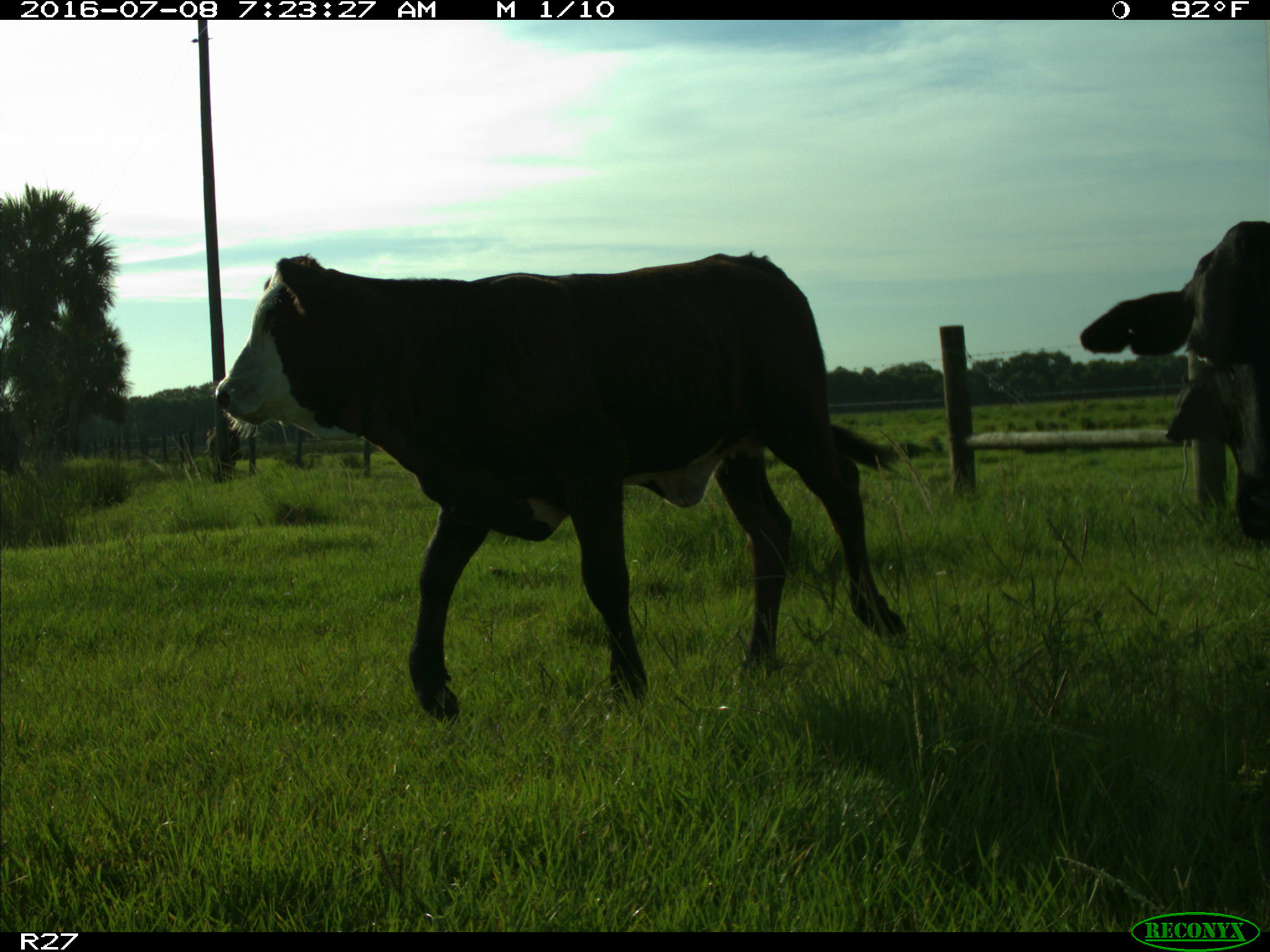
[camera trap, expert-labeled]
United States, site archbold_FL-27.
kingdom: Animalia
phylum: Chordata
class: Mammalia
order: Artiodactyla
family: Bovidae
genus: Bos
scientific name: Bos taurus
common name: domestic cow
Bos taurus (domestic cow).